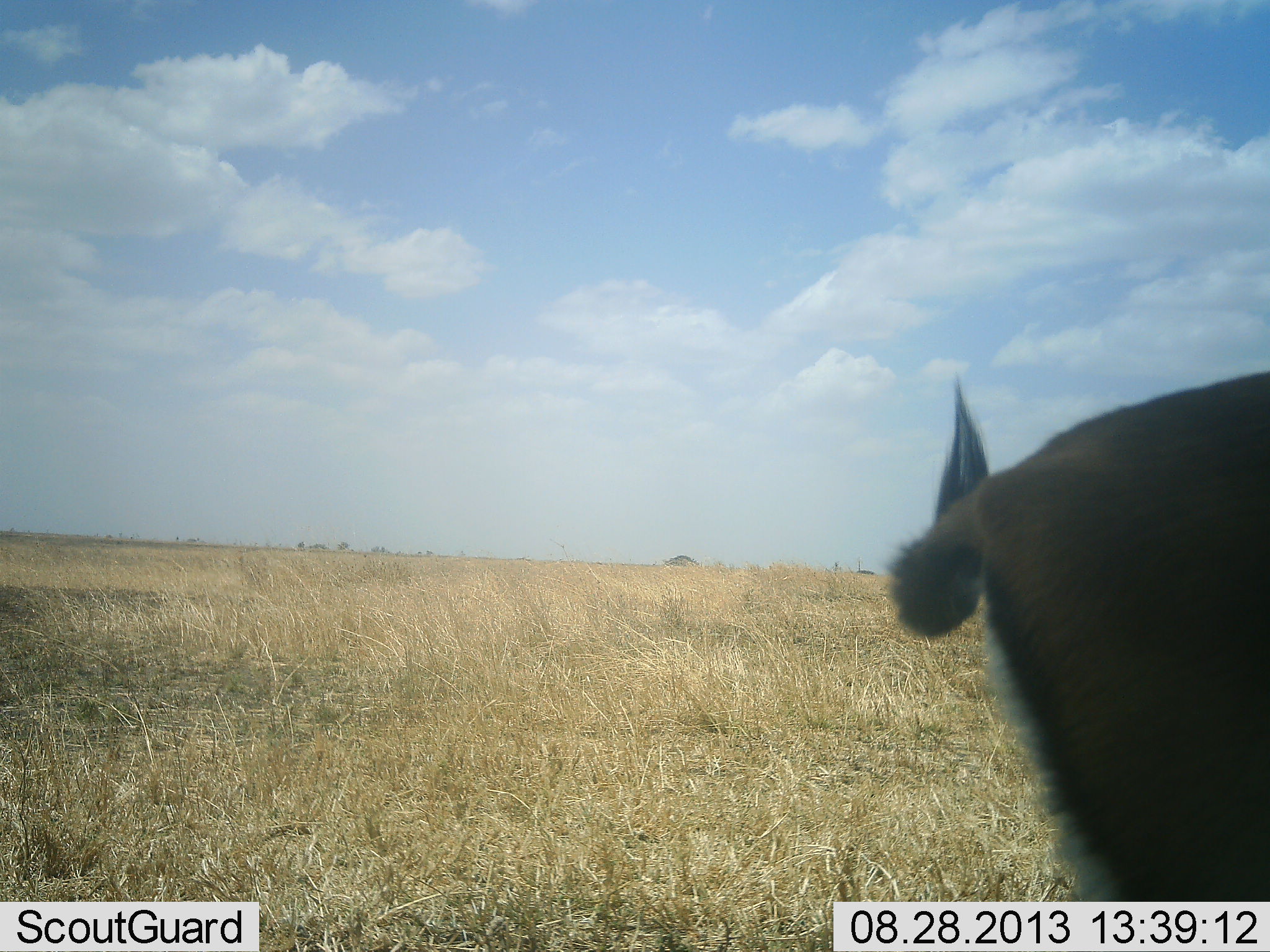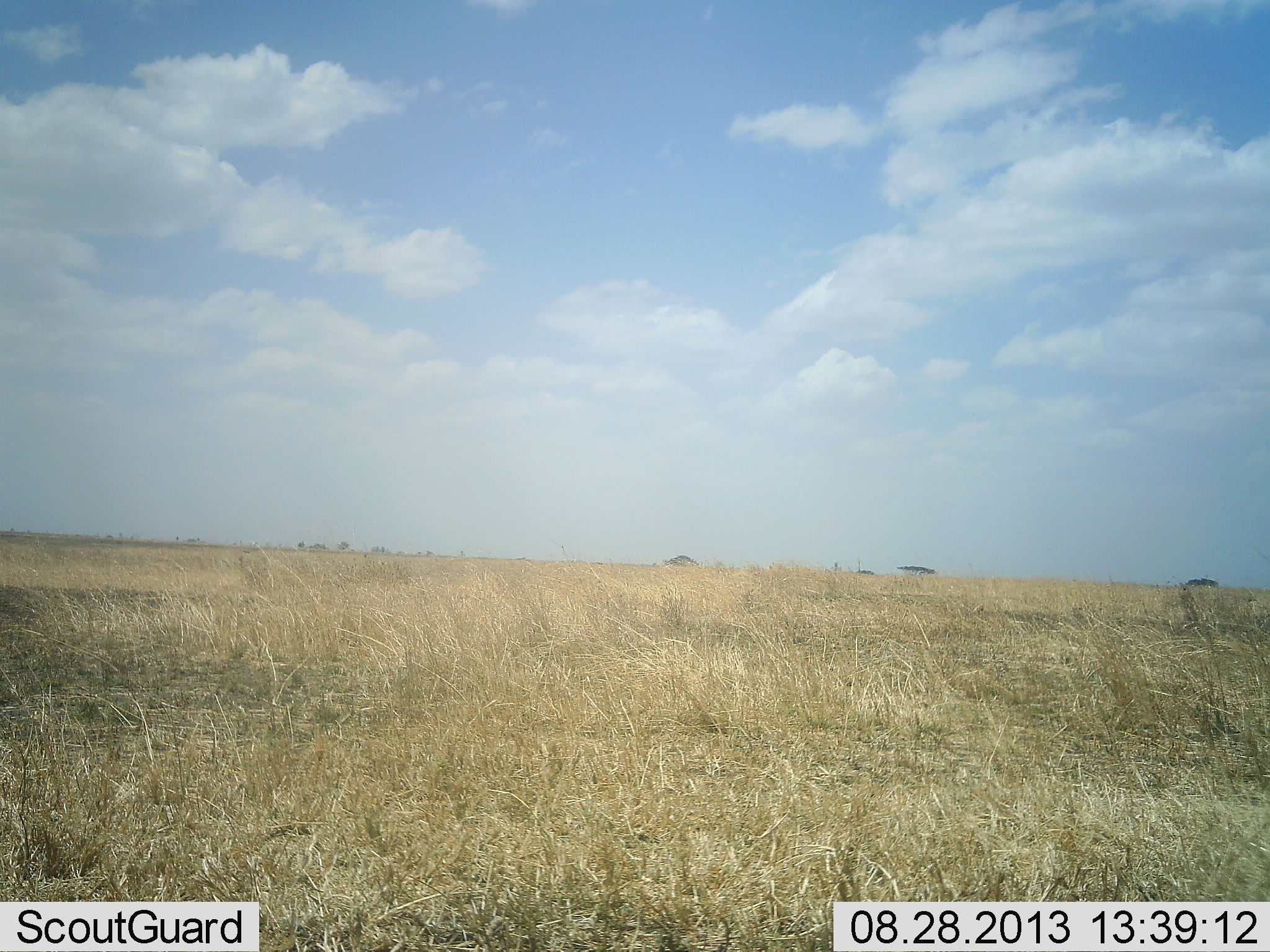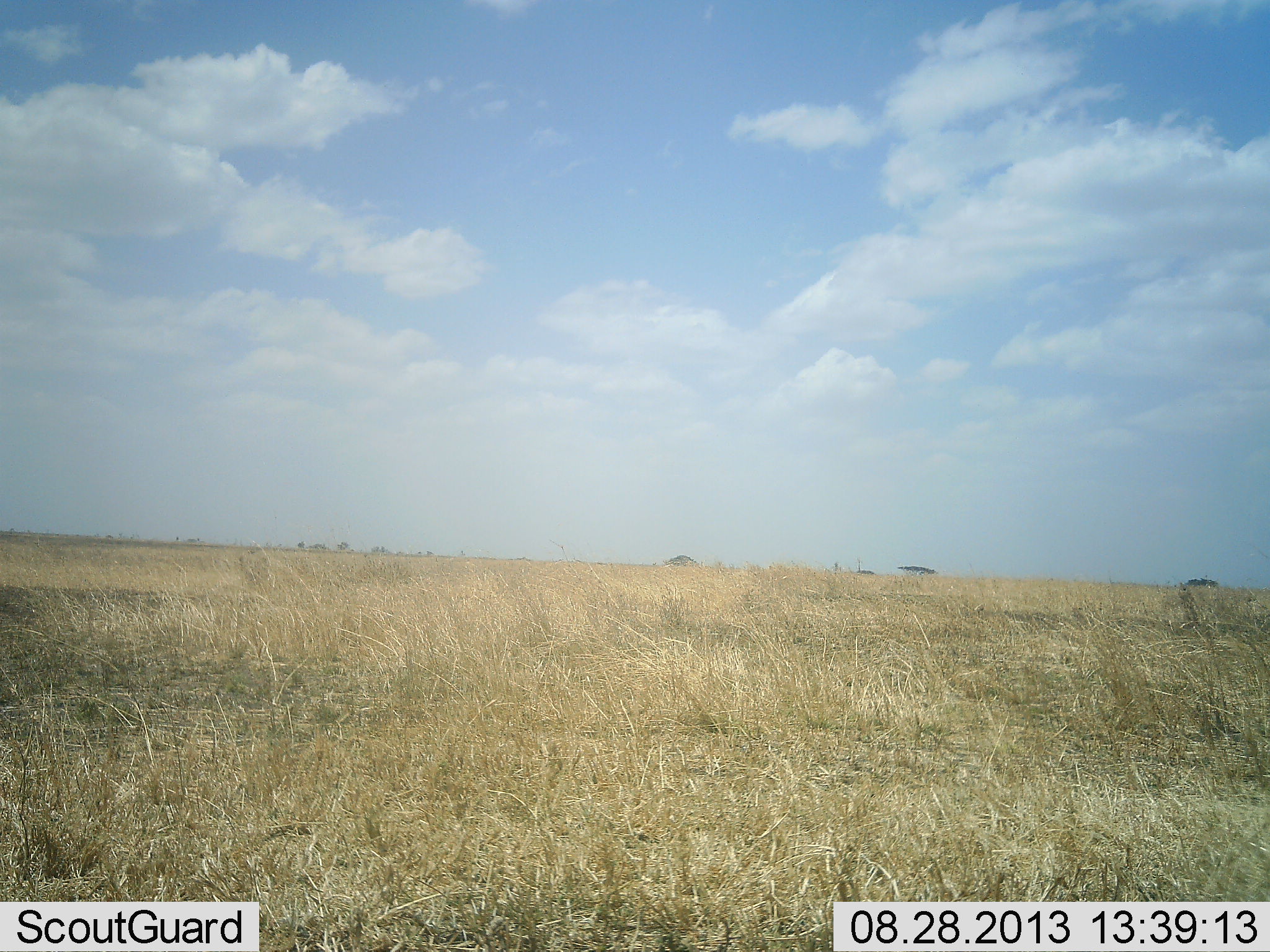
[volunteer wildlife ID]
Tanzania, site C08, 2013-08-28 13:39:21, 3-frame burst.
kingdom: Animalia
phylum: Chordata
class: Mammalia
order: Artiodactyla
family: Bovidae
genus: Eudorcas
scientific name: Eudorcas thomsonii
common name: thomson's gazelle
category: gazellethomsons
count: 1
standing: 6%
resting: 6%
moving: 88%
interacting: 0%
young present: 0%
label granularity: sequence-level